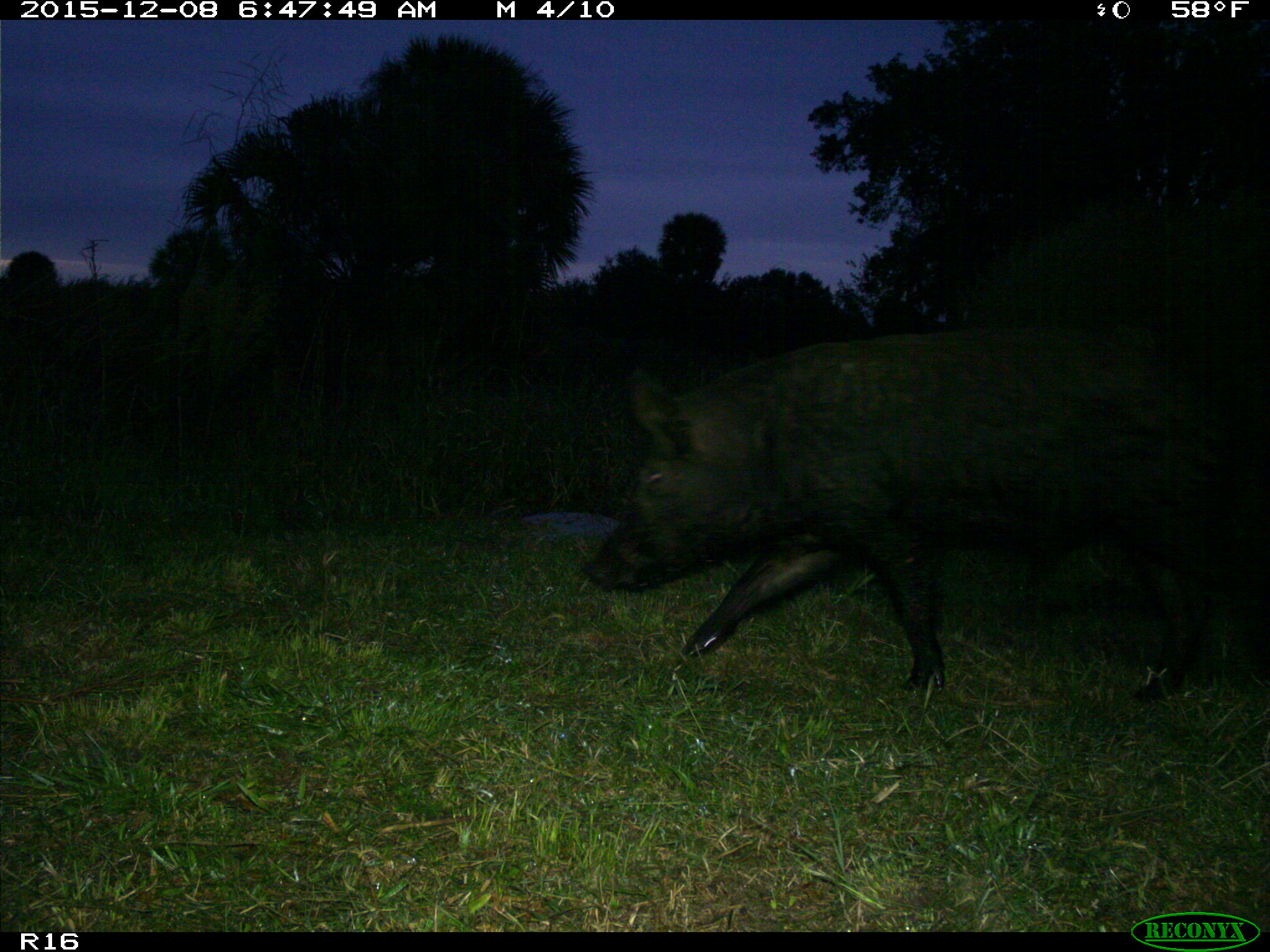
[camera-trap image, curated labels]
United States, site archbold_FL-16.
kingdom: Animalia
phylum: Chordata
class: Mammalia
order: Artiodactyla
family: Suidae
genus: Sus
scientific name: Sus scrofa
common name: wild boar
Sus scrofa (wild boar).